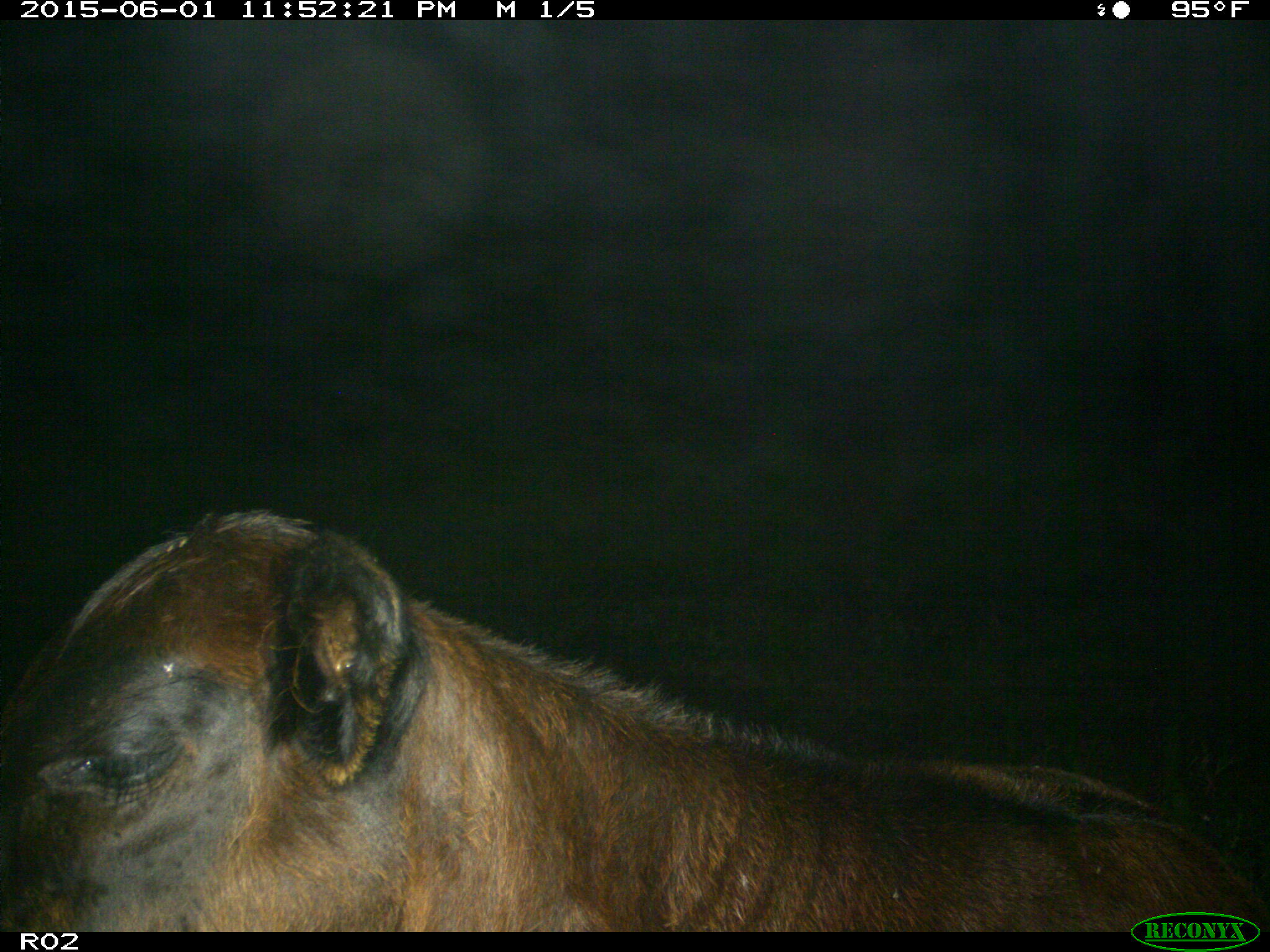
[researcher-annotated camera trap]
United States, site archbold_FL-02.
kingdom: Animalia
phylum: Chordata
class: Mammalia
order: Artiodactyla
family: Bovidae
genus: Bos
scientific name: Bos taurus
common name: domestic cow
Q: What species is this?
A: Bos taurus (domestic cow).